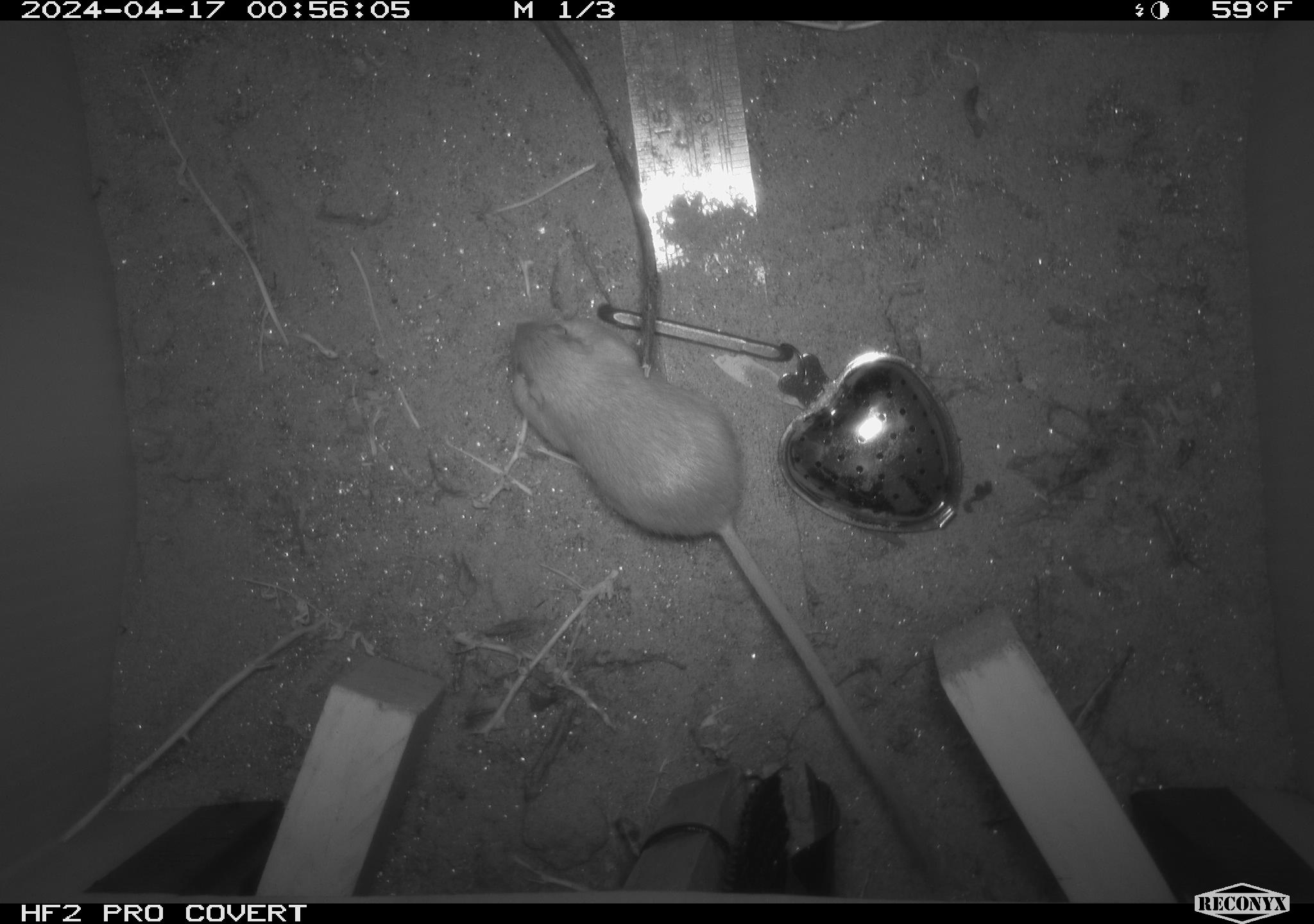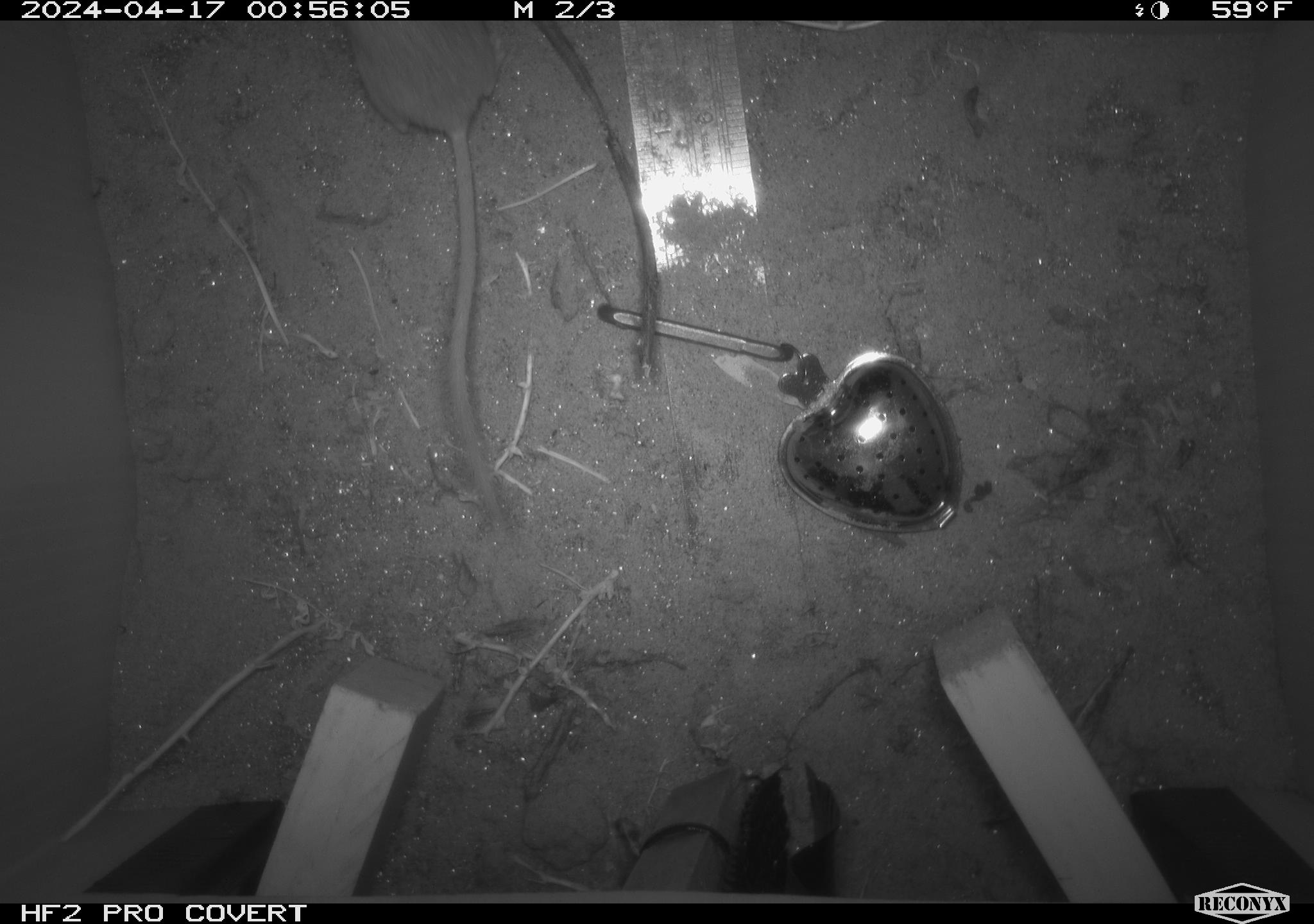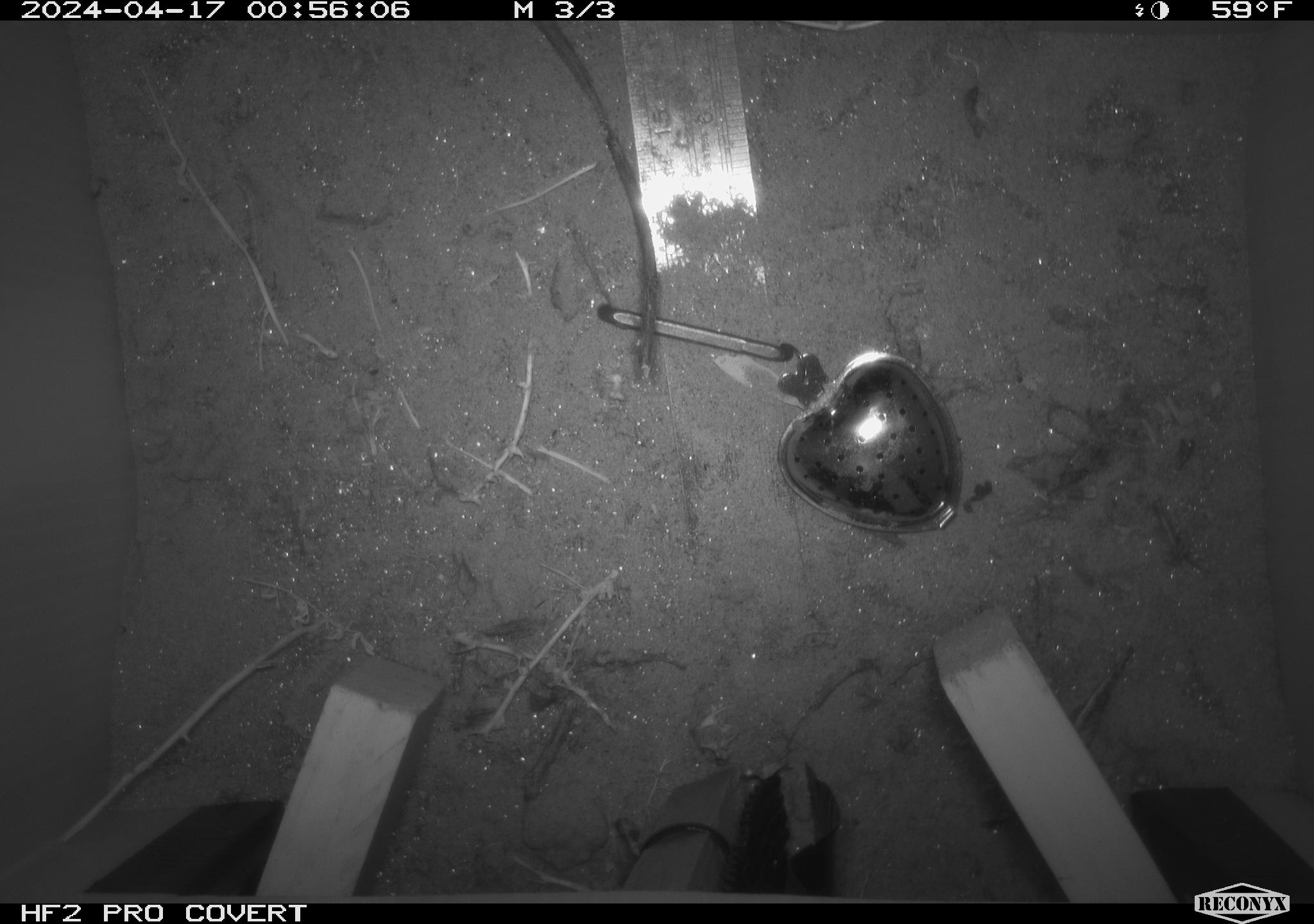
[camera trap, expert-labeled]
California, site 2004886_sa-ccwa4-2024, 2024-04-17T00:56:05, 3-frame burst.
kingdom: Animalia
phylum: Chordata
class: Mammalia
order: Rodentia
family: Heteromyidae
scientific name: Heteromyidae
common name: kangaroo rats and pocket mice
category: heteromyidae family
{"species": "heteromyidae family (kangaroo rats and pocket mice) (Heteromyidae)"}